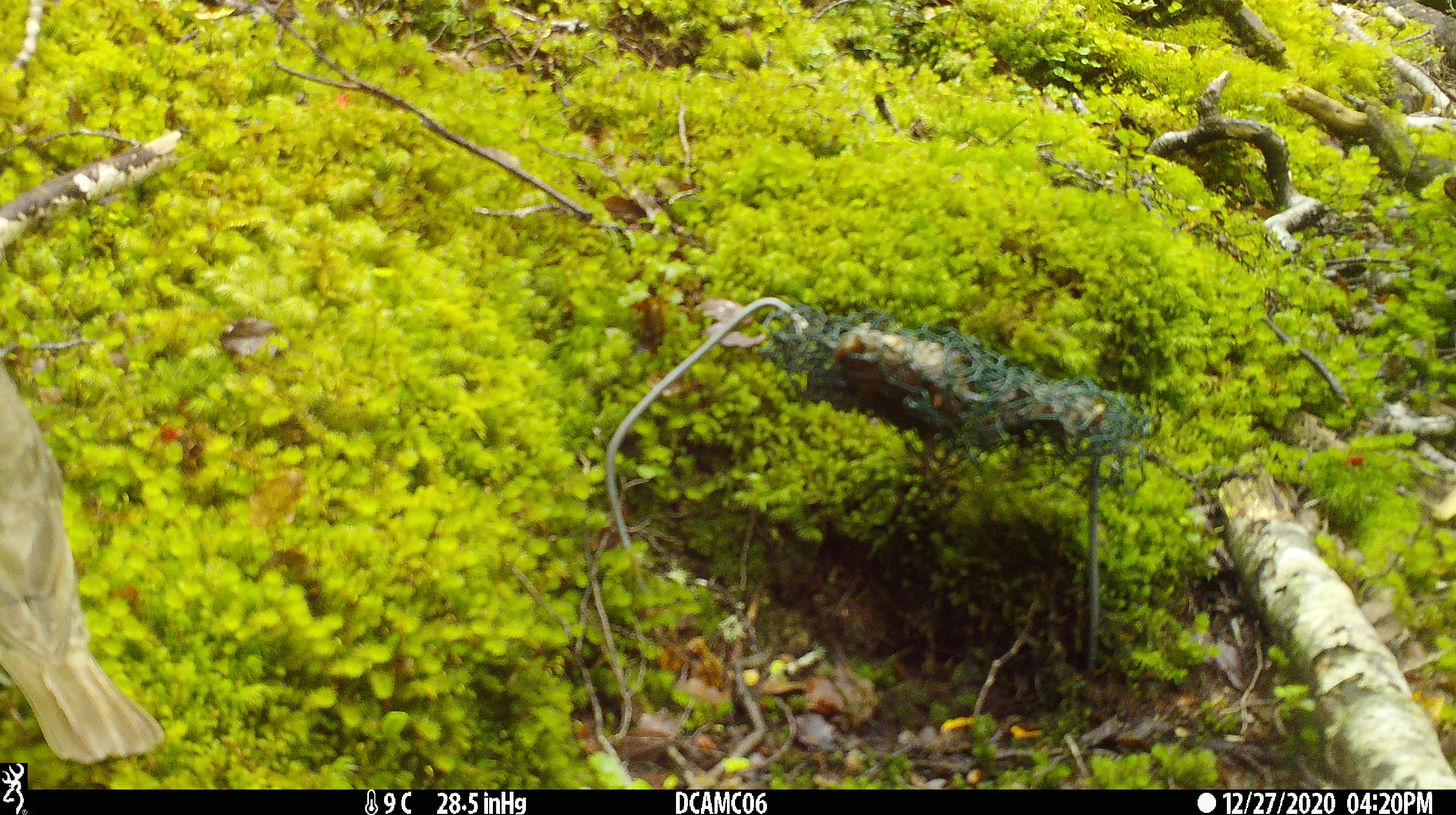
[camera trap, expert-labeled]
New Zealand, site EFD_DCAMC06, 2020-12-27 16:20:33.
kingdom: Animalia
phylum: Chordata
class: Aves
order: Passeriformes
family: Turdidae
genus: Turdus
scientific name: Turdus philomelos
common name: song thrush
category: thrush